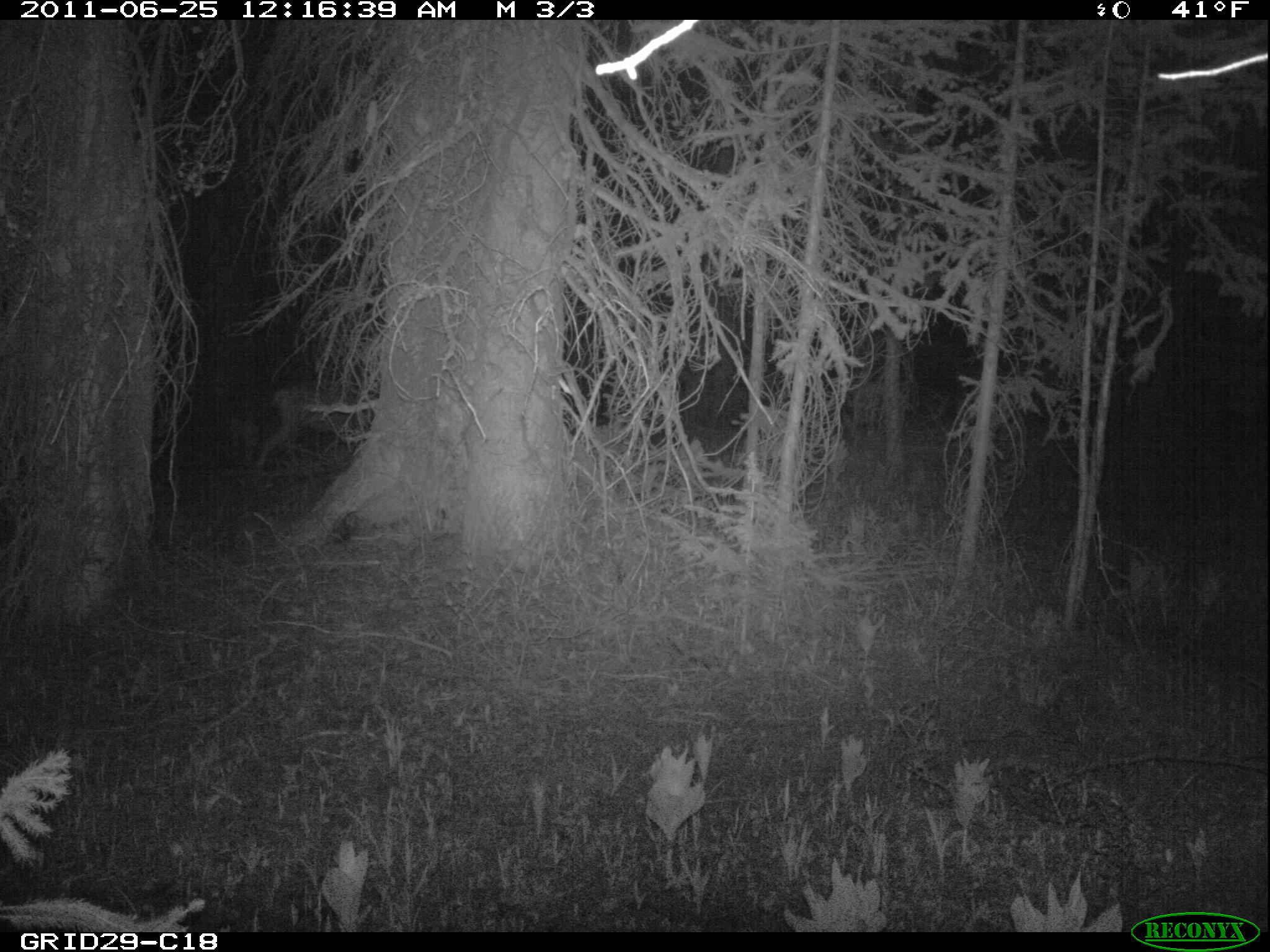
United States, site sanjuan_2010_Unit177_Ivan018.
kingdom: Animalia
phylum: Chordata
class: Mammalia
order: Artiodactyla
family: Cervidae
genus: Odocoileus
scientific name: Odocoileus hemionus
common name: mule deer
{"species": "Odocoileus hemionus (mule deer)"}